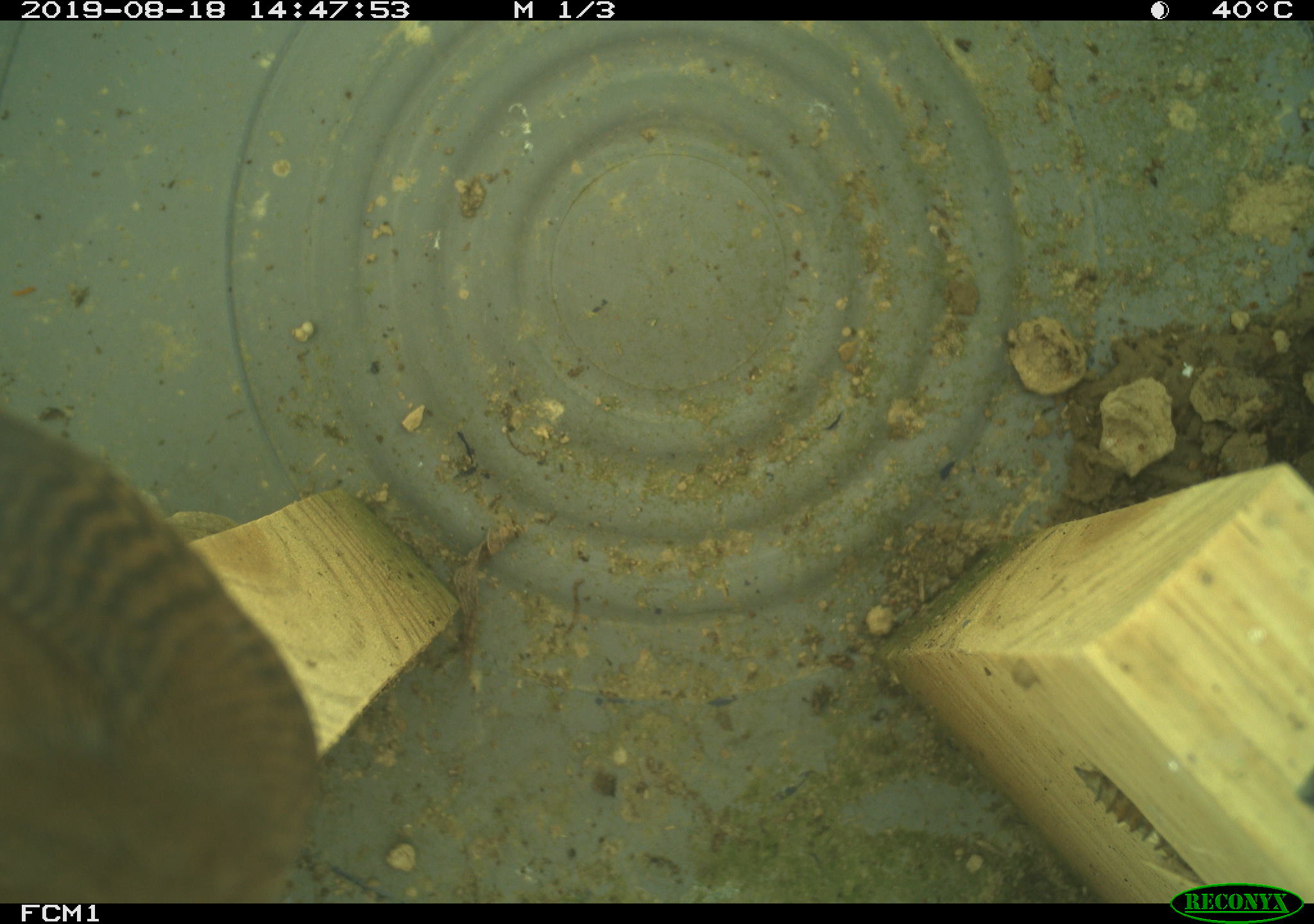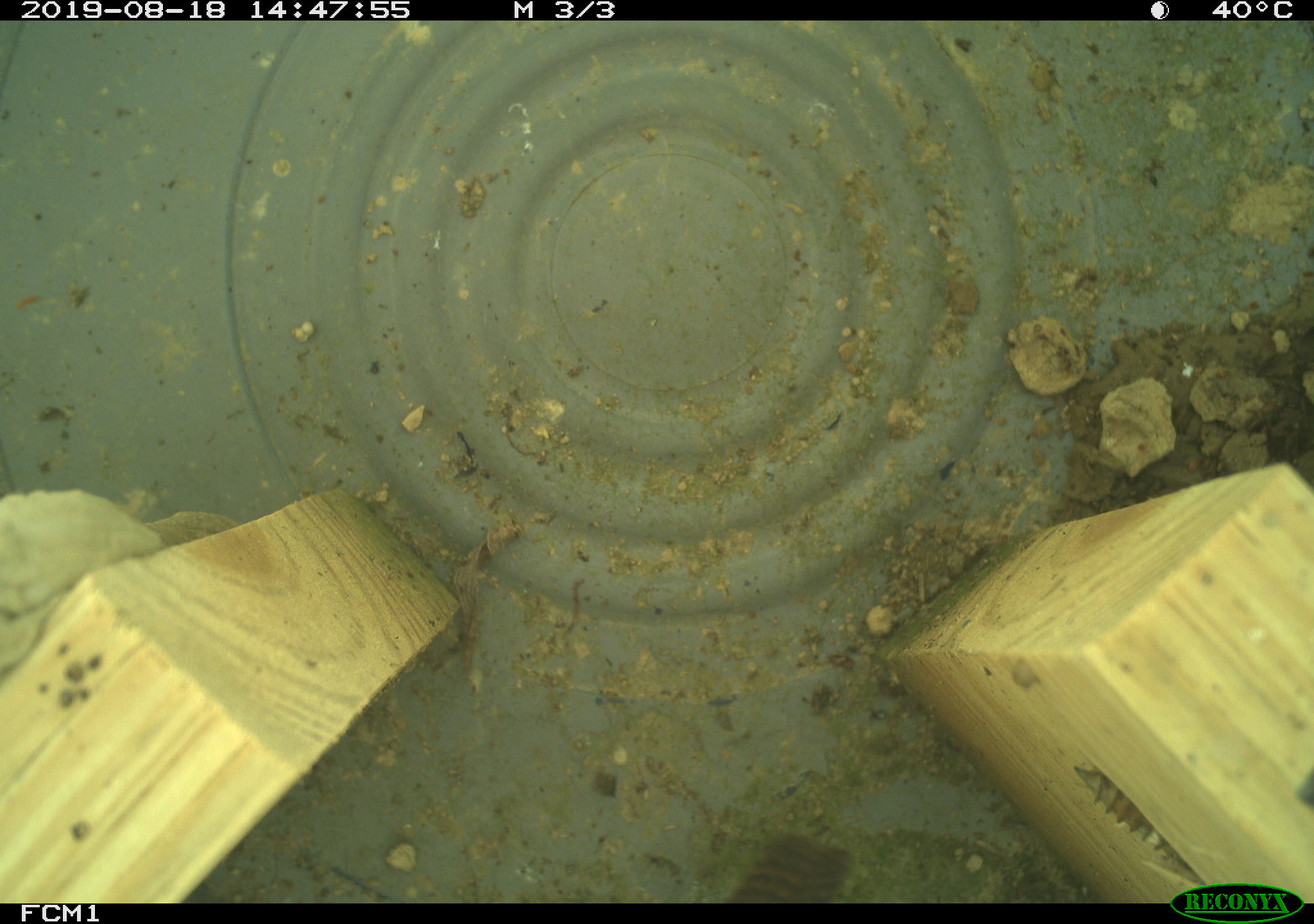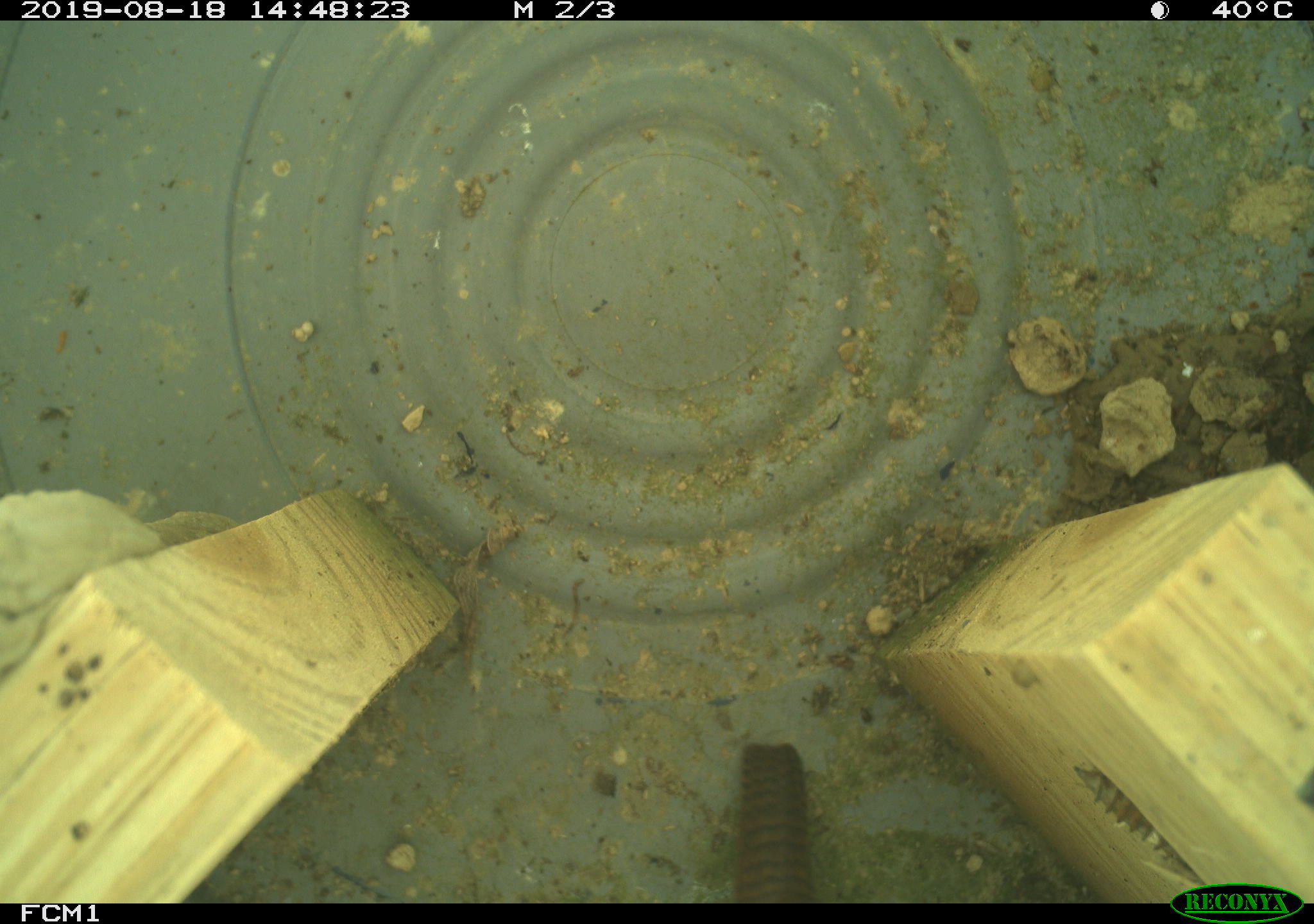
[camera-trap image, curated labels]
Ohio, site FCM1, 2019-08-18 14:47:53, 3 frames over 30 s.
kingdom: Animalia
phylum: Chordata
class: Aves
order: Passeriformes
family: Troglodytidae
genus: Troglodytes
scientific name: Troglodytes aedon aedon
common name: northern house wren